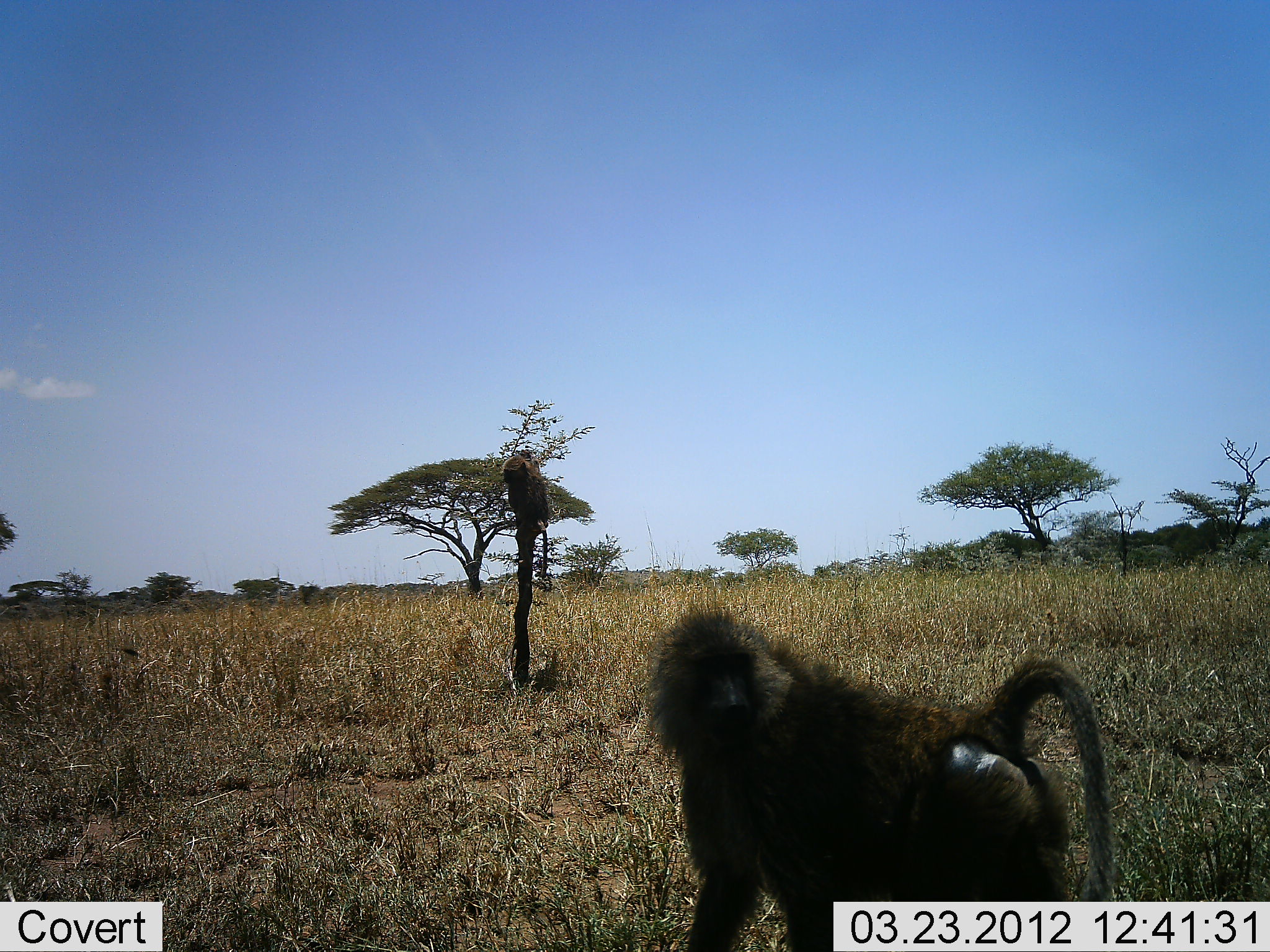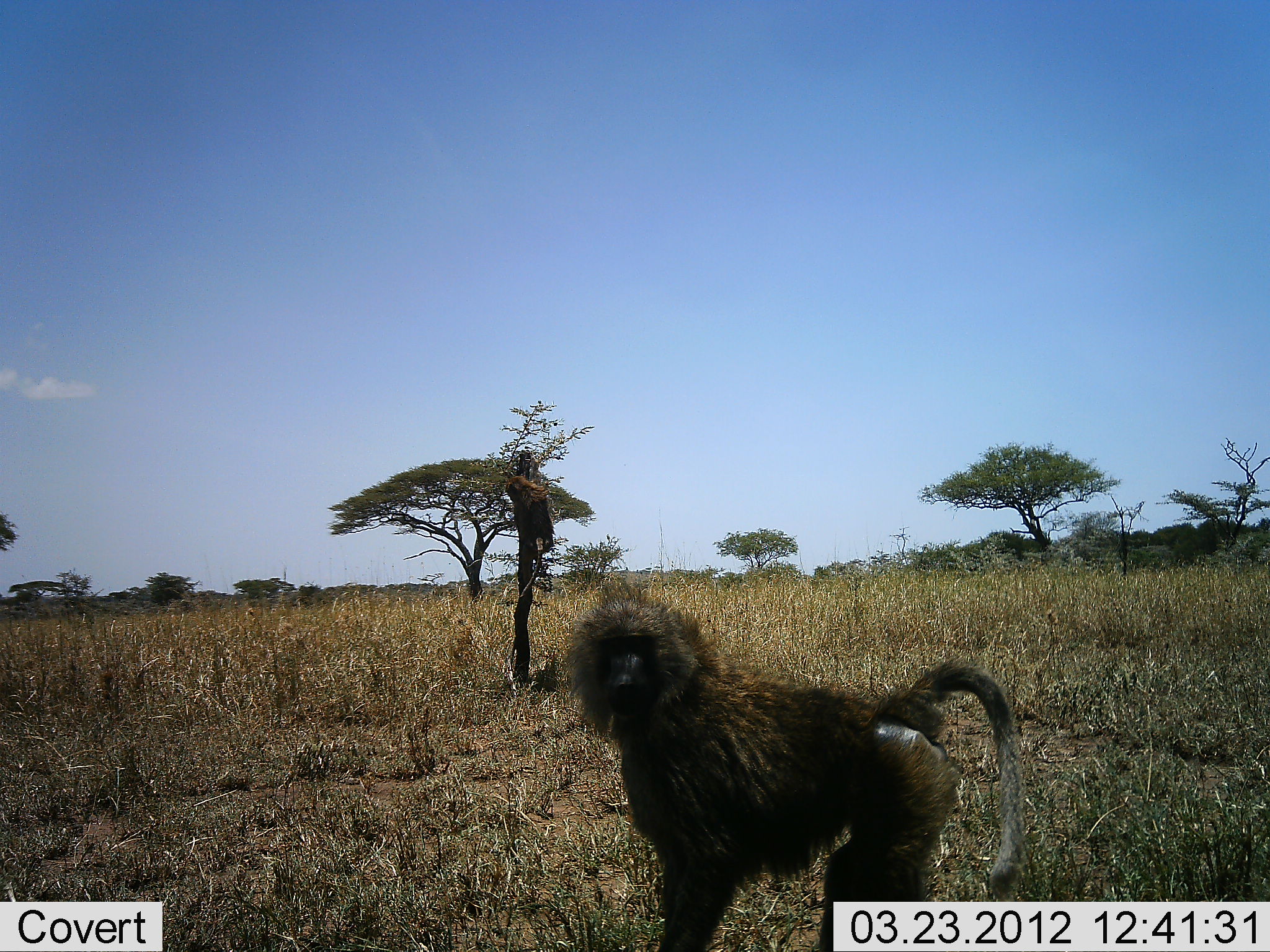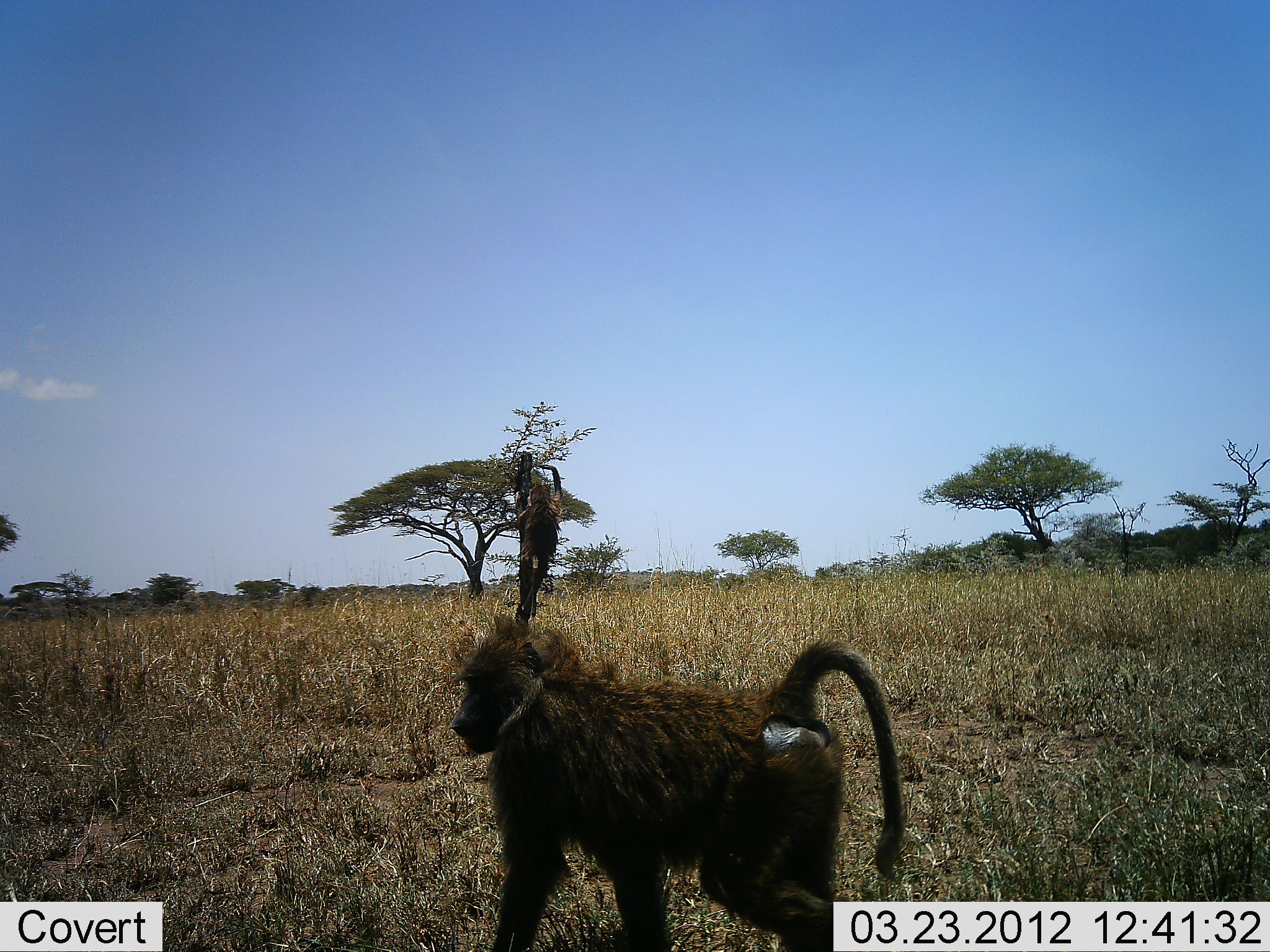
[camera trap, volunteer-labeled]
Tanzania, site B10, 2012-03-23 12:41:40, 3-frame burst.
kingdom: Animalia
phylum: Chordata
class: Mammalia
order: Primates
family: Cercopithecidae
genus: Papio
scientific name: Papio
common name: baboon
Baboon (Papio), count 2. Behavior (volunteer vote fractions): standing 25%, resting 0%, moving 94%, interacting 6%. Young present (vote fraction): 0%. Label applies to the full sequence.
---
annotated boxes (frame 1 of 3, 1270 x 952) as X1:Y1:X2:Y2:
animal: 644:605:1124:952; 501:454:549:578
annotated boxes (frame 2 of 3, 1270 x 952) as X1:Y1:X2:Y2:
animal: 566:581:1027:952; 504:476:555:598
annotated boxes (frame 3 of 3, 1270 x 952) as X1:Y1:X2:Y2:
animal: 450:612:906:952; 517:464:562:619